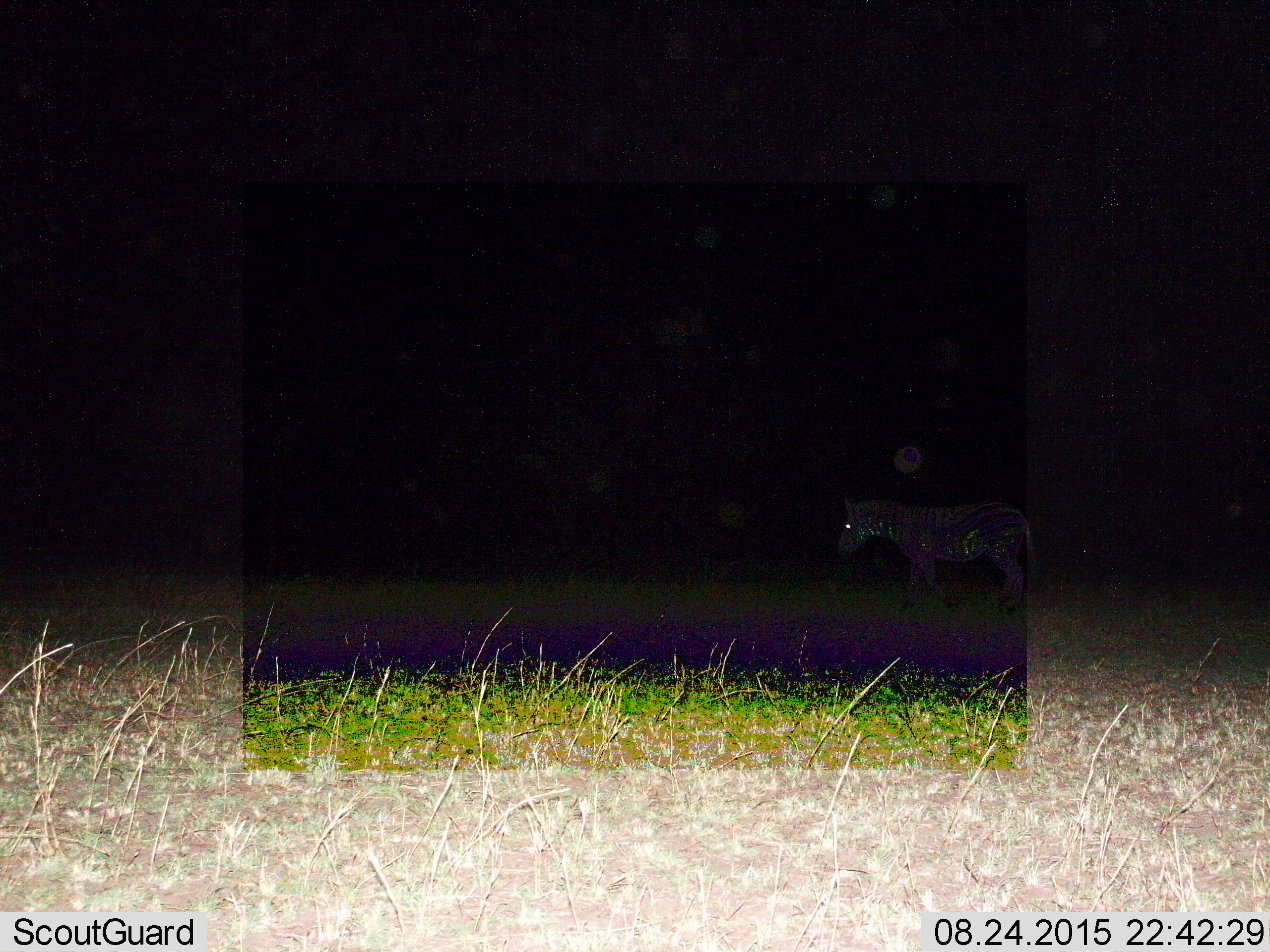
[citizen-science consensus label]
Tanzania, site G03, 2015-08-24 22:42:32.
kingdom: Animalia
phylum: Chordata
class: Mammalia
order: Perissodactyla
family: Equidae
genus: Equus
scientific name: Equus quagga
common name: plains zebra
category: zebra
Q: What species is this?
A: Zebra (plains zebra) (Equus quagga).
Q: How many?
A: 1.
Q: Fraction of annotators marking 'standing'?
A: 43%.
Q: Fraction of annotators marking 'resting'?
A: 7%.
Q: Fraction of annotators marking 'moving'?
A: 50%.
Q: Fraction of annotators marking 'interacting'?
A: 0%.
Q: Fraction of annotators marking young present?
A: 0%.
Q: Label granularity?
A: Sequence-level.